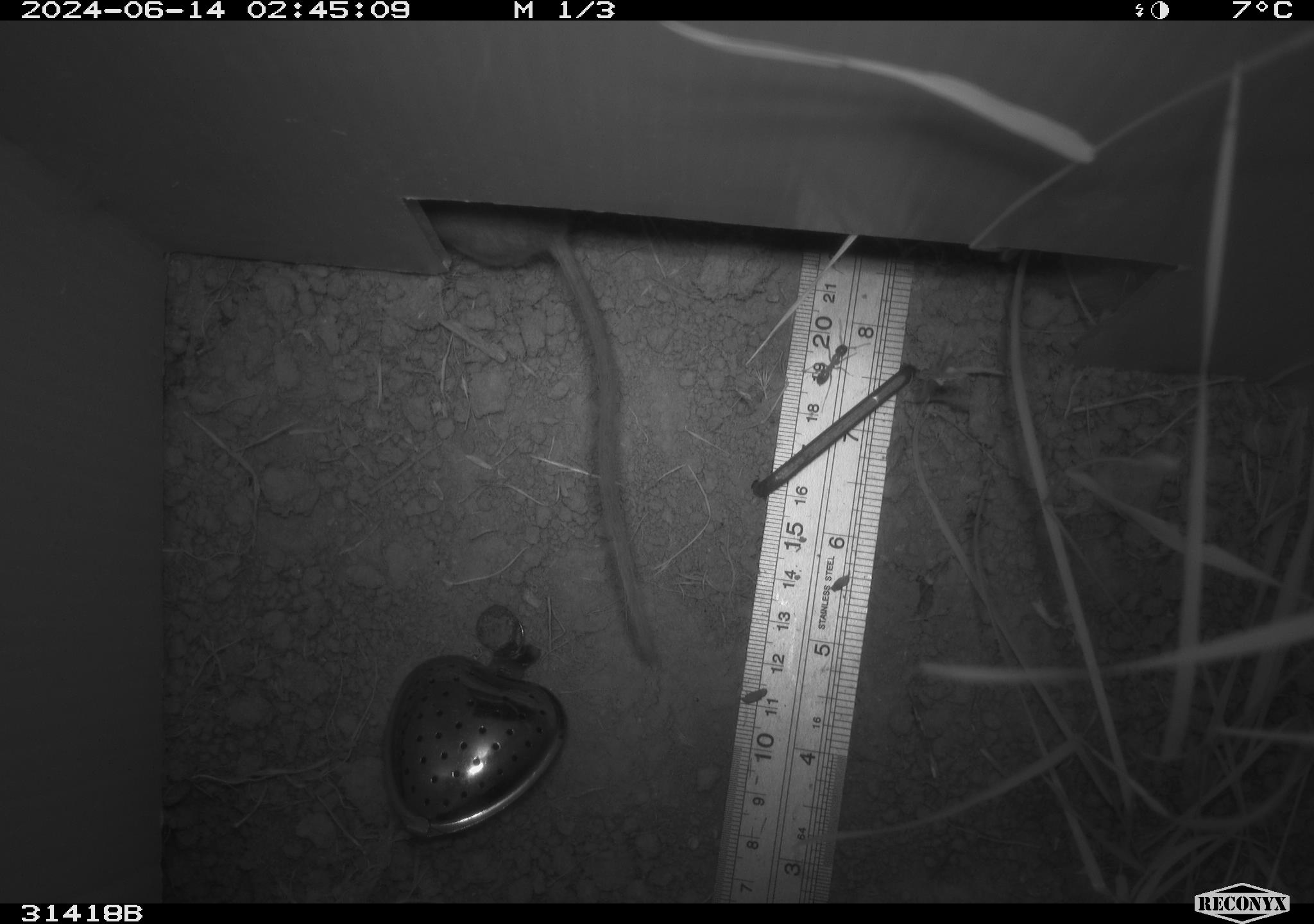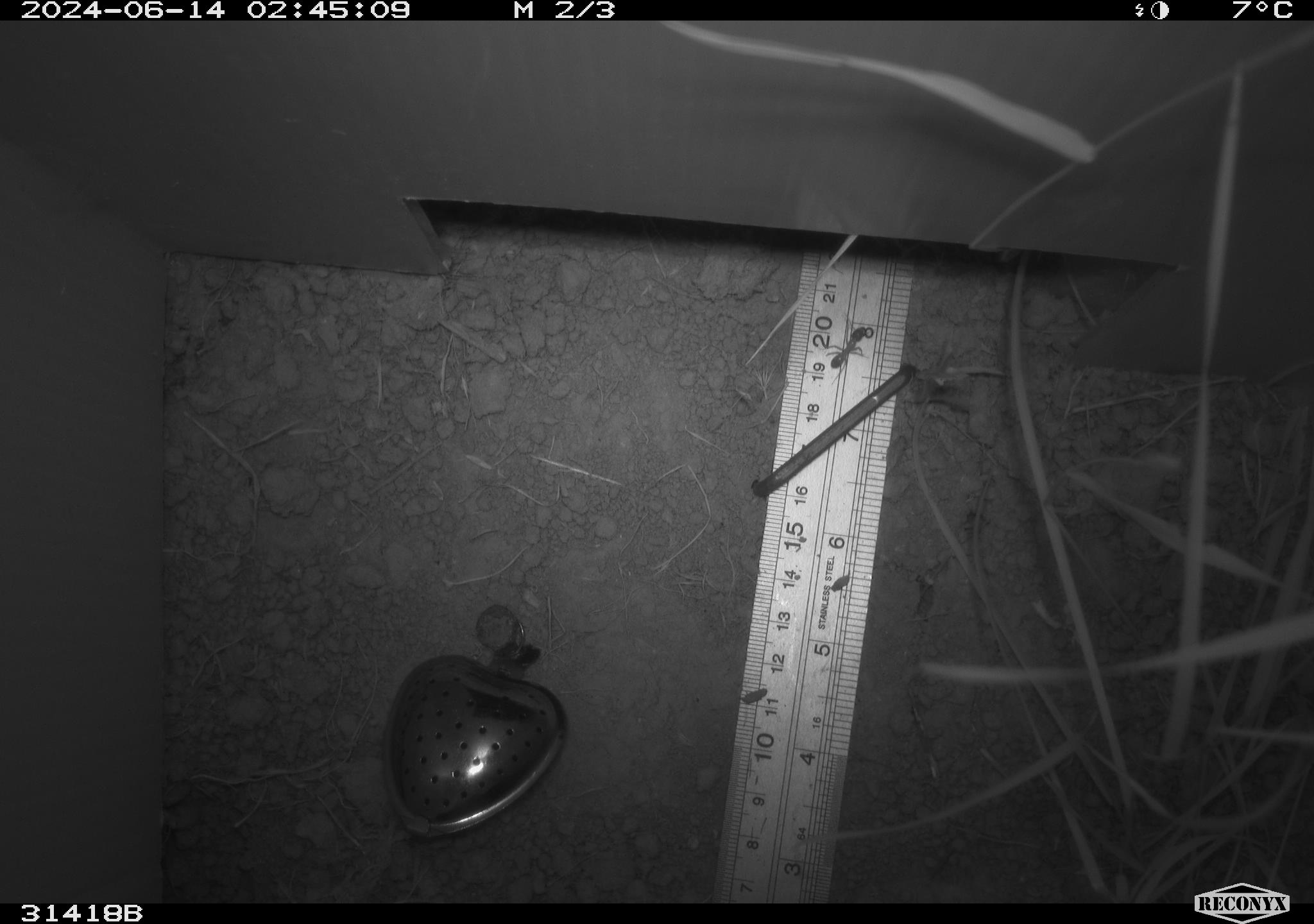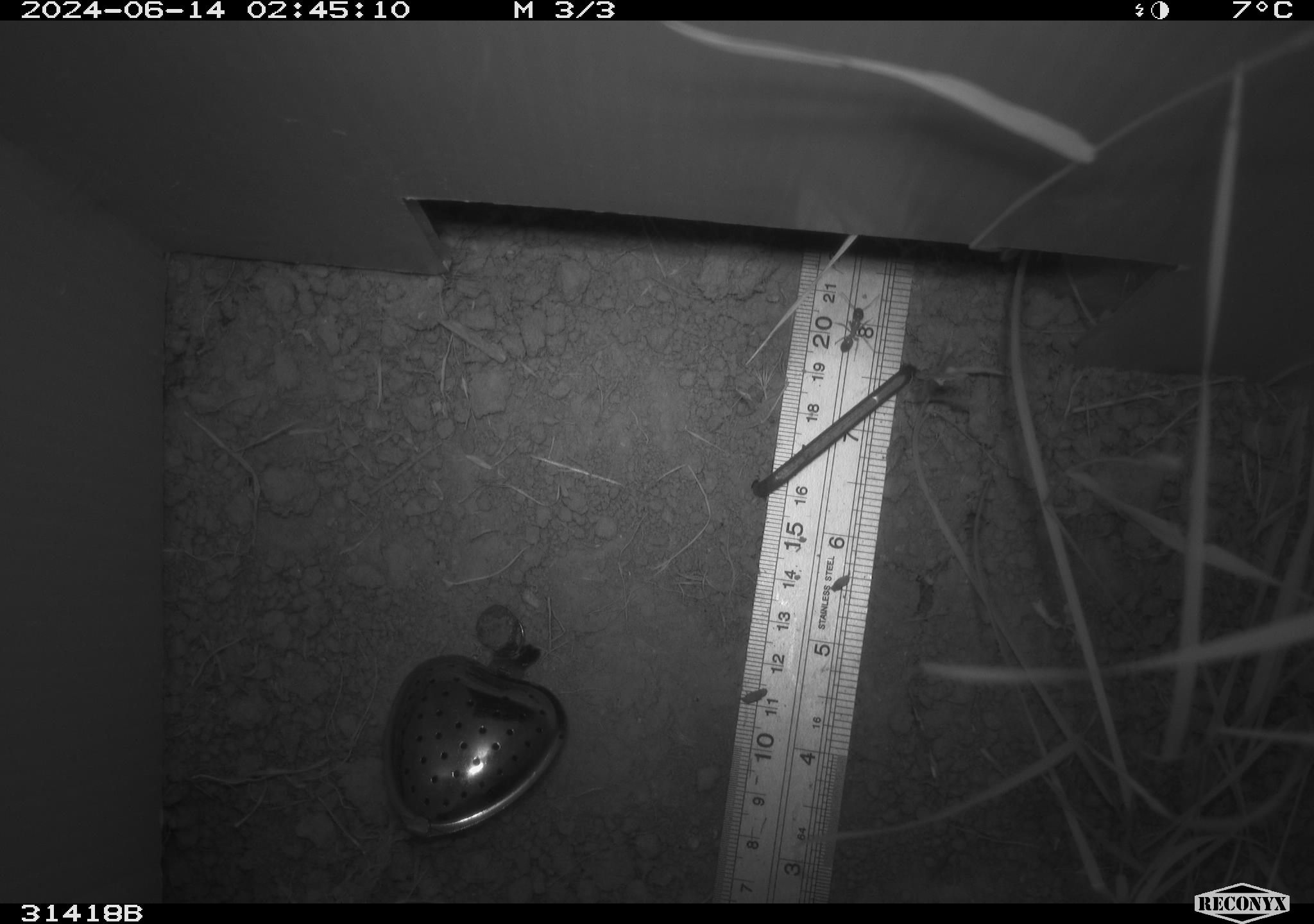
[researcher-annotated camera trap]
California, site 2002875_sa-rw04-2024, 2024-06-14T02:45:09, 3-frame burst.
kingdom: Animalia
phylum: Chordata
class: Mammalia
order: Rodentia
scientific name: Rodentia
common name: rodent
Rodent (Rodentia).